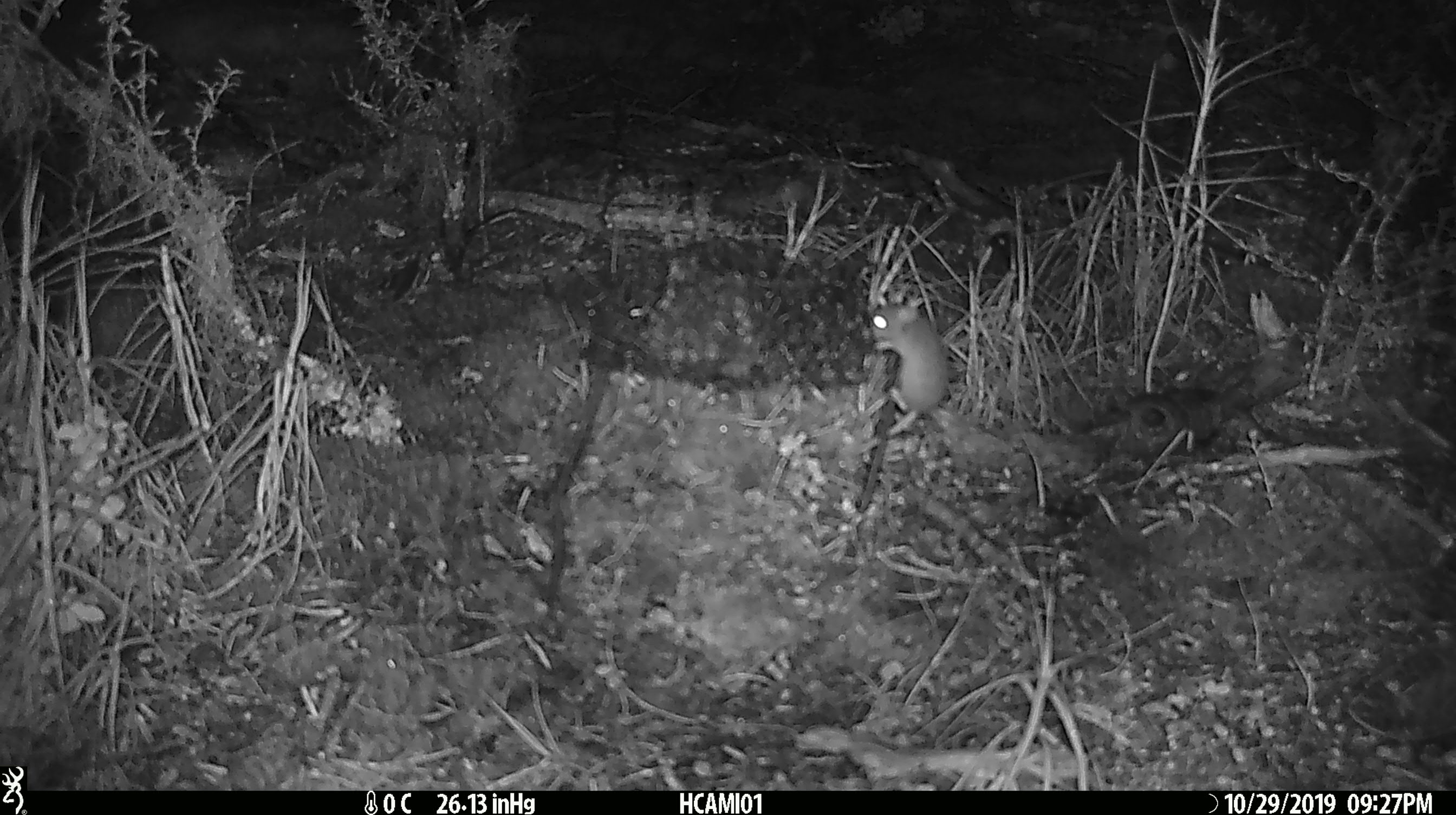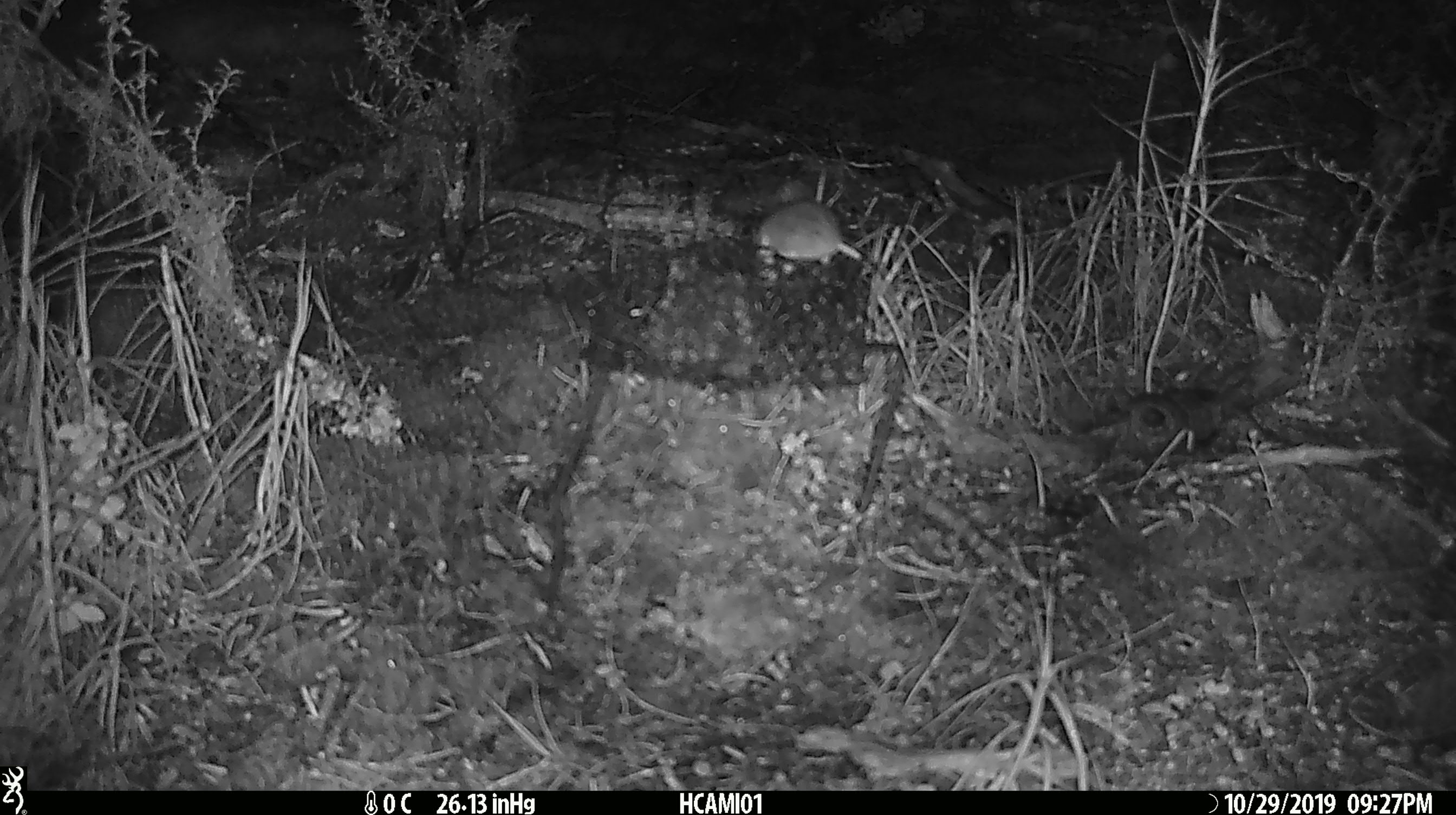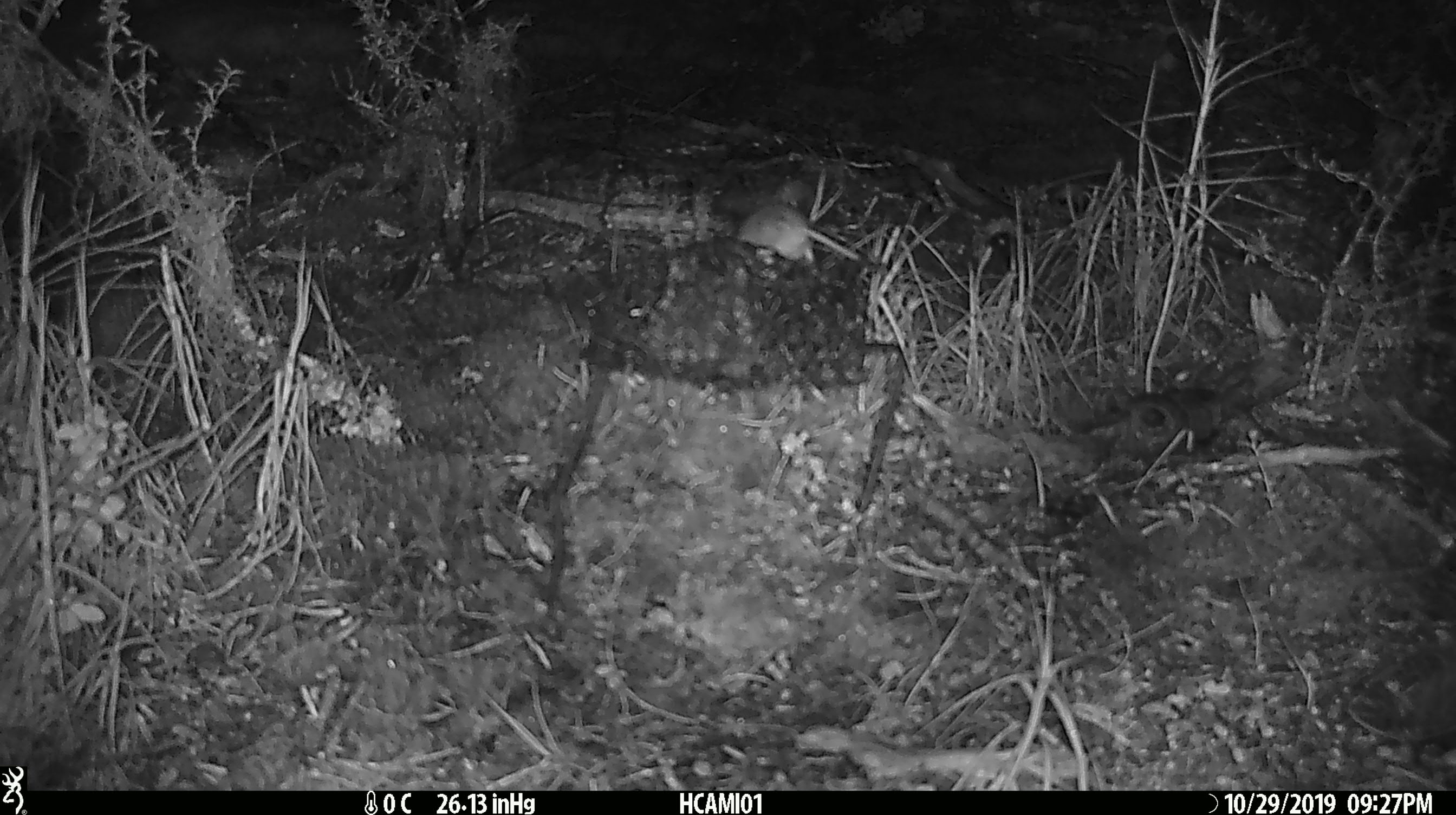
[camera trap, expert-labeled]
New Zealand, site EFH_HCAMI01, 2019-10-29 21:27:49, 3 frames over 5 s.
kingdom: Animalia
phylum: Chordata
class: Mammalia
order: Rodentia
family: Muridae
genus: Mus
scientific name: Mus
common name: mouse